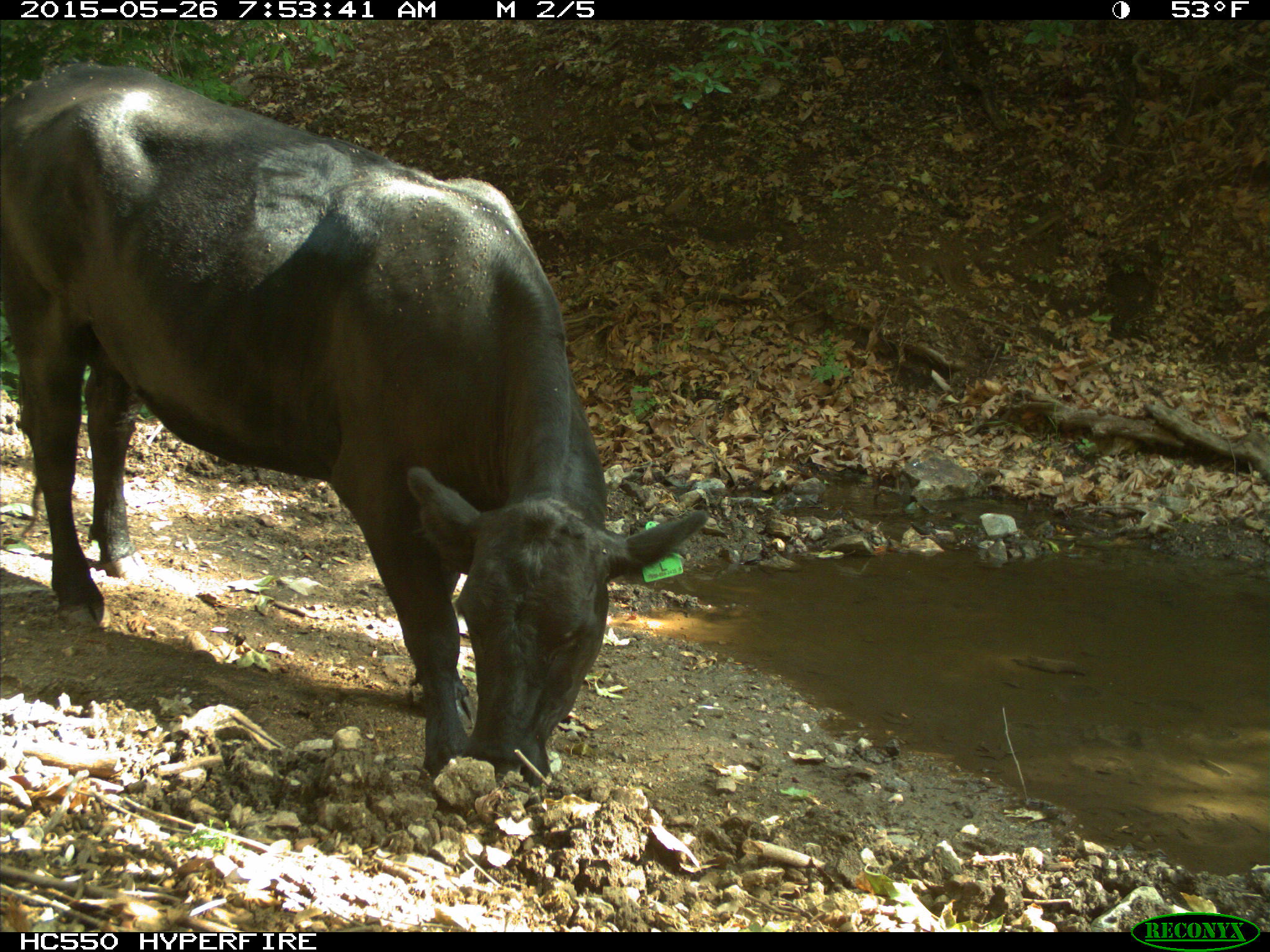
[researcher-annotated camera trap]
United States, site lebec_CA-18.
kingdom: Animalia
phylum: Chordata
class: Mammalia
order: Artiodactyla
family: Bovidae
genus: Bos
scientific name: Bos taurus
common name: domestic cow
Bos taurus (domestic cow).